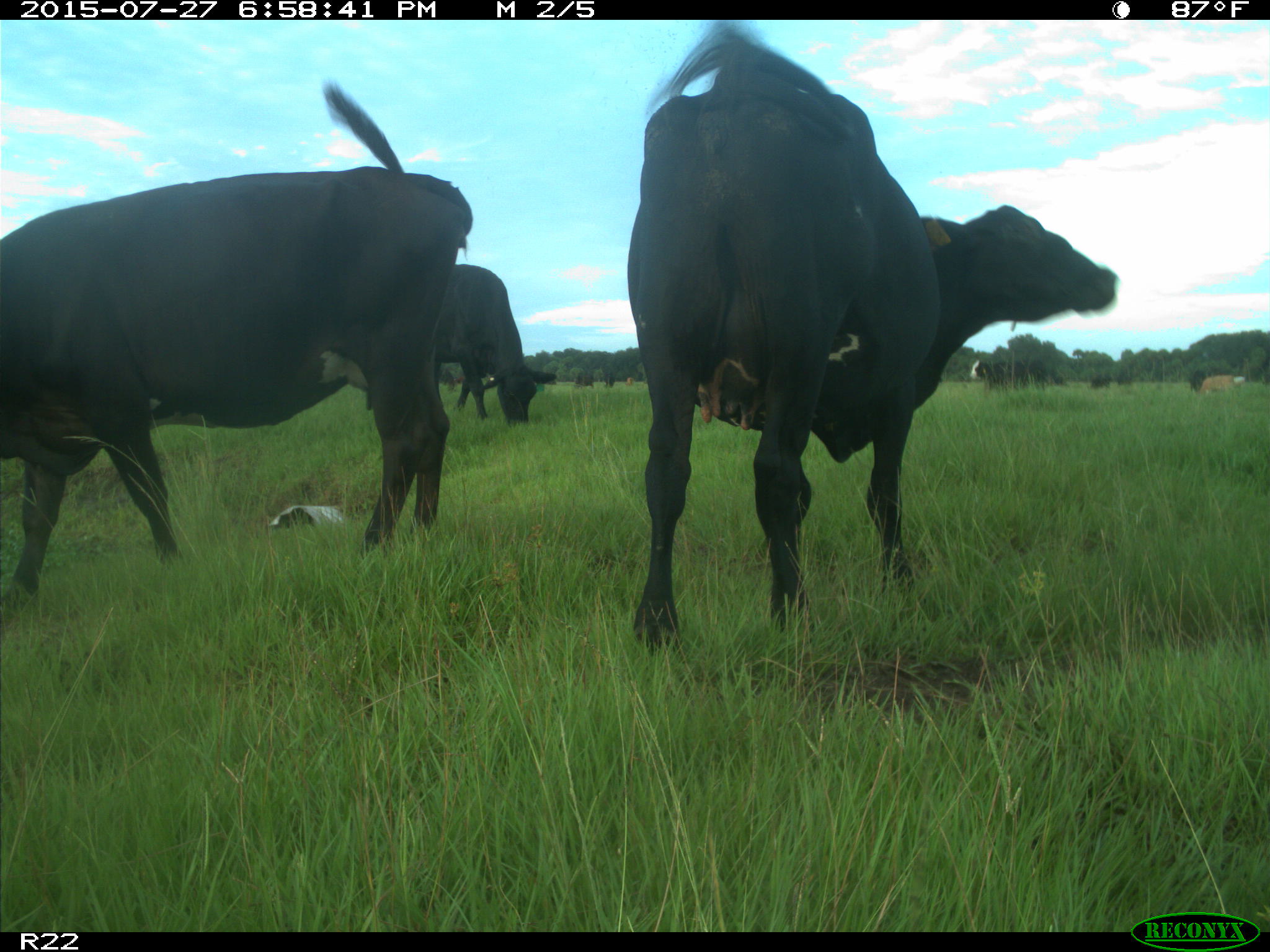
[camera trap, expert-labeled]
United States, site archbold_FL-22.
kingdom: Animalia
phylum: Chordata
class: Mammalia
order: Artiodactyla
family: Bovidae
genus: Bos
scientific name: Bos taurus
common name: domestic cow